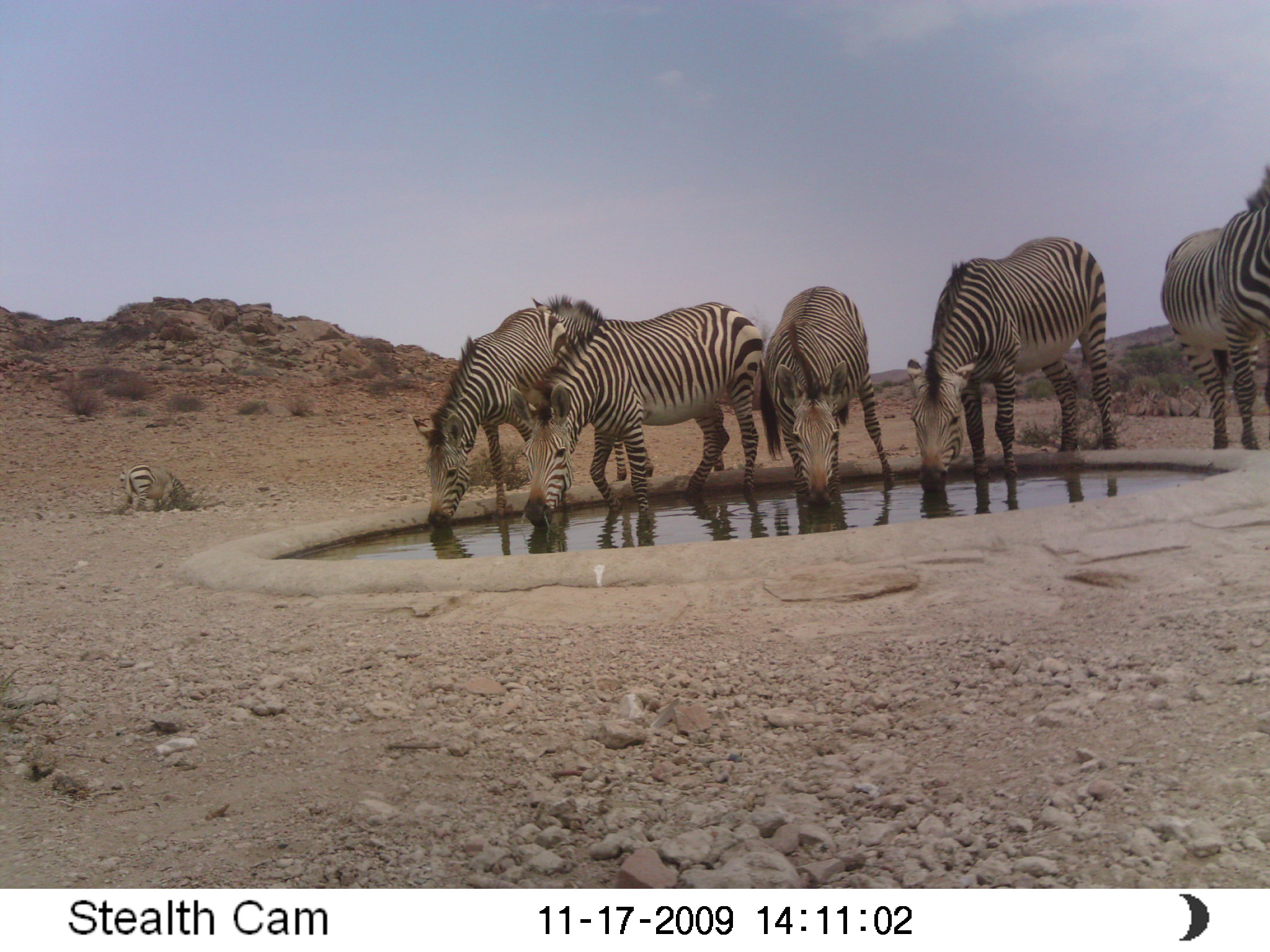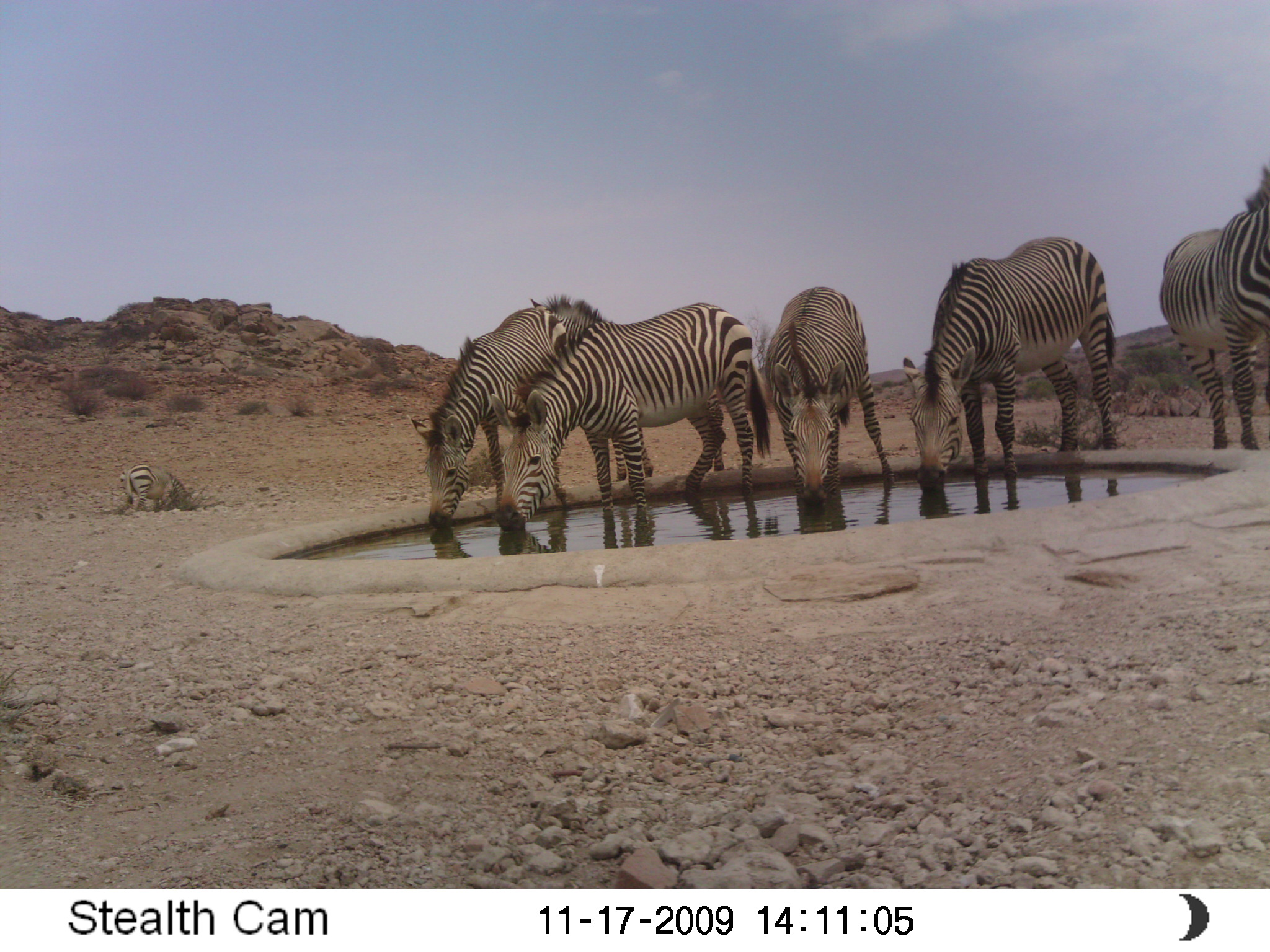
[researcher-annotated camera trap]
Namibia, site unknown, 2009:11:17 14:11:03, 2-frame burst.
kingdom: Animalia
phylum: Chordata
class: Mammalia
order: Perissodactyla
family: Equidae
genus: Equus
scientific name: Equus zebra hartmannae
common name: hartmann's mountain zebra